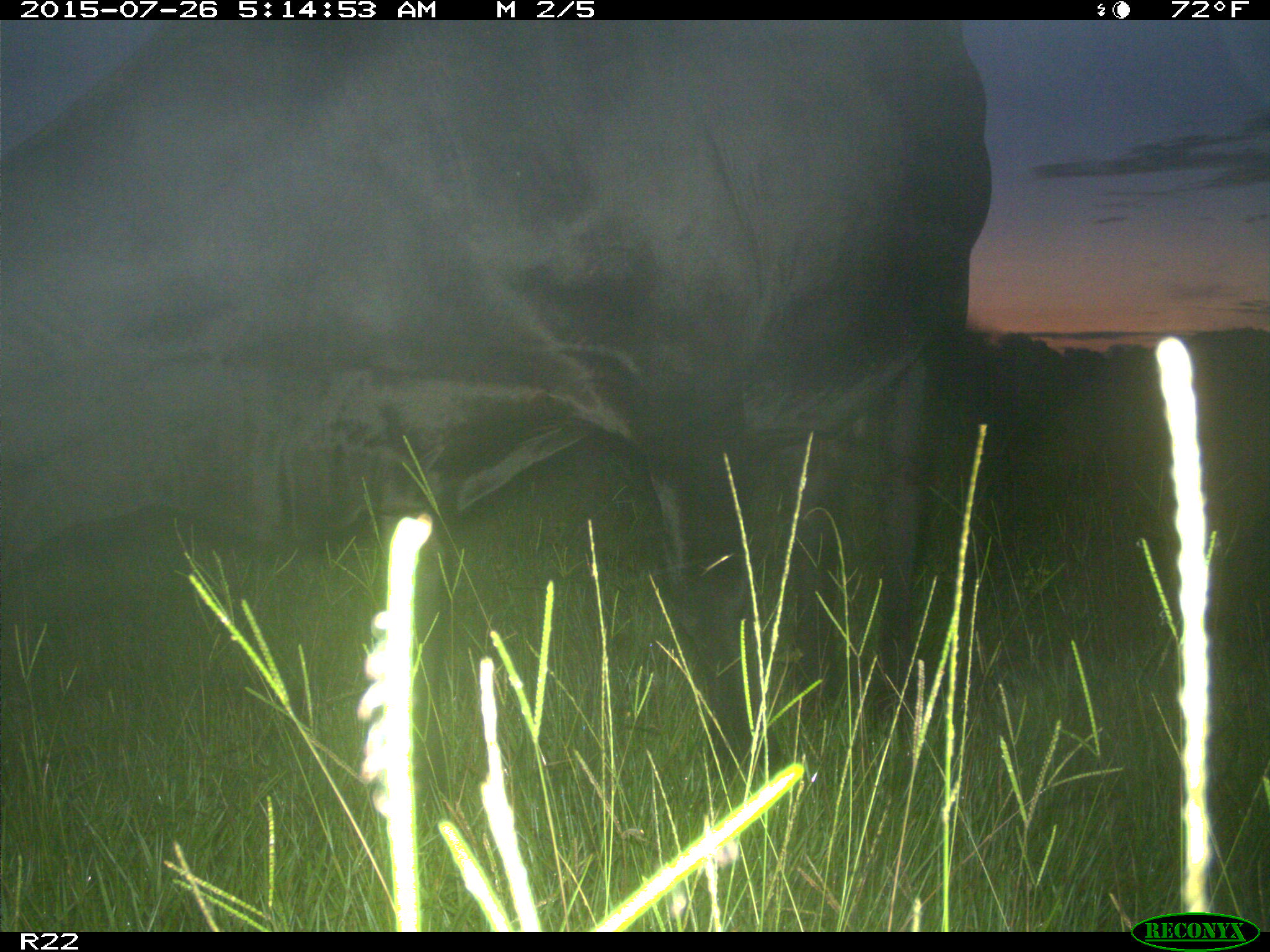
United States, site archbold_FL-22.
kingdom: Animalia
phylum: Chordata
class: Mammalia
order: Artiodactyla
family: Bovidae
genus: Bos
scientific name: Bos taurus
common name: domestic cow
Bos taurus (domestic cow).